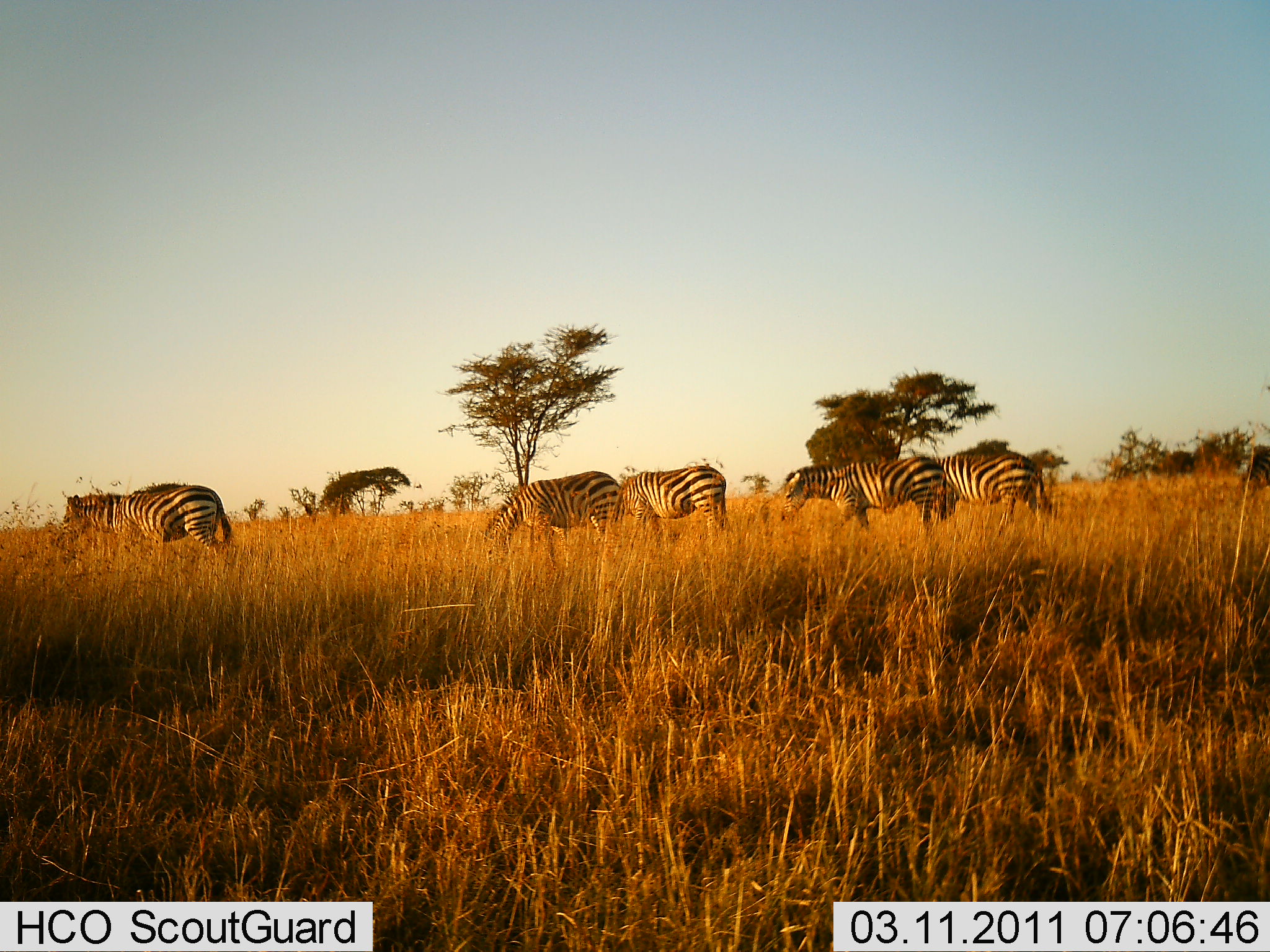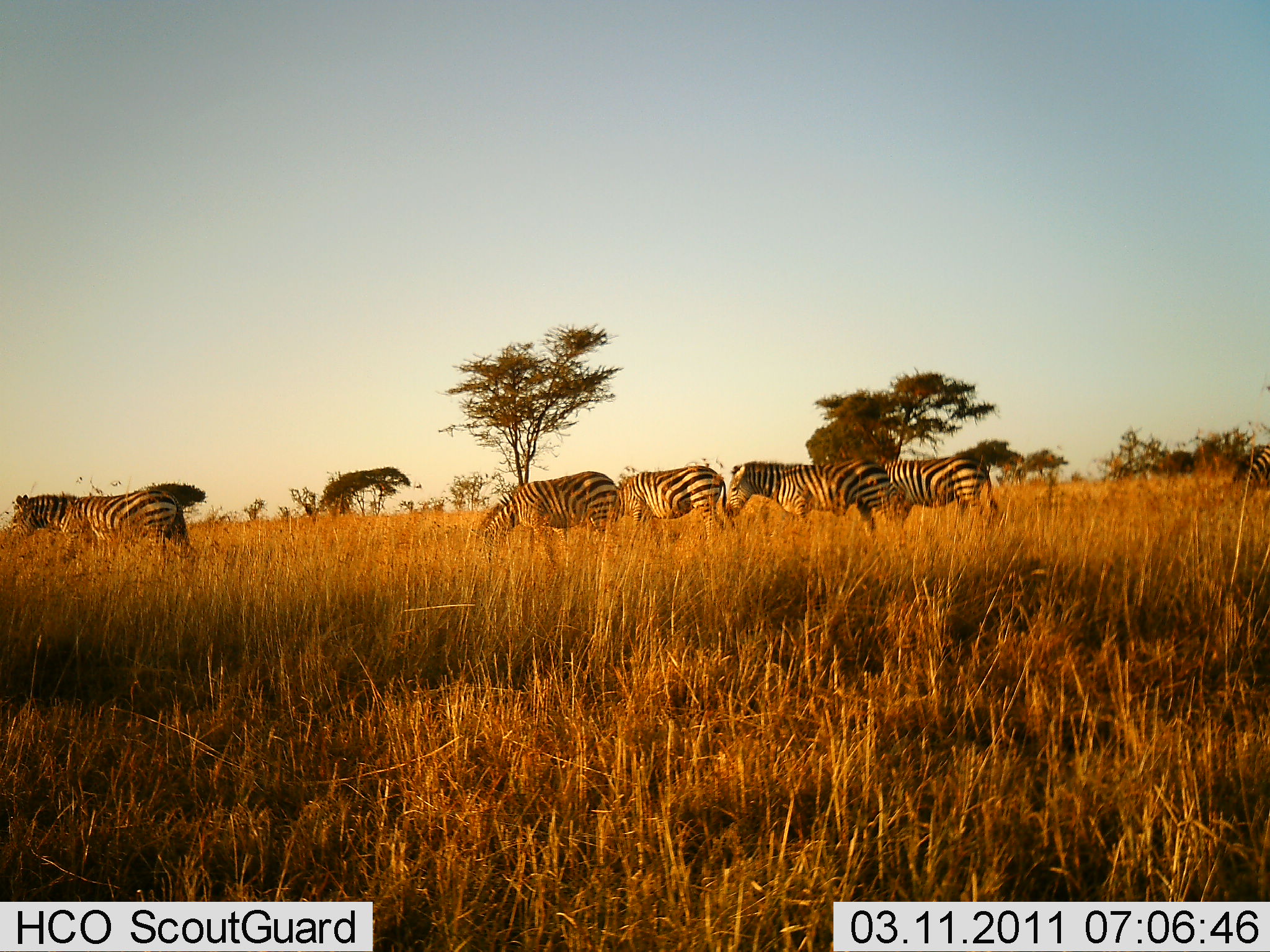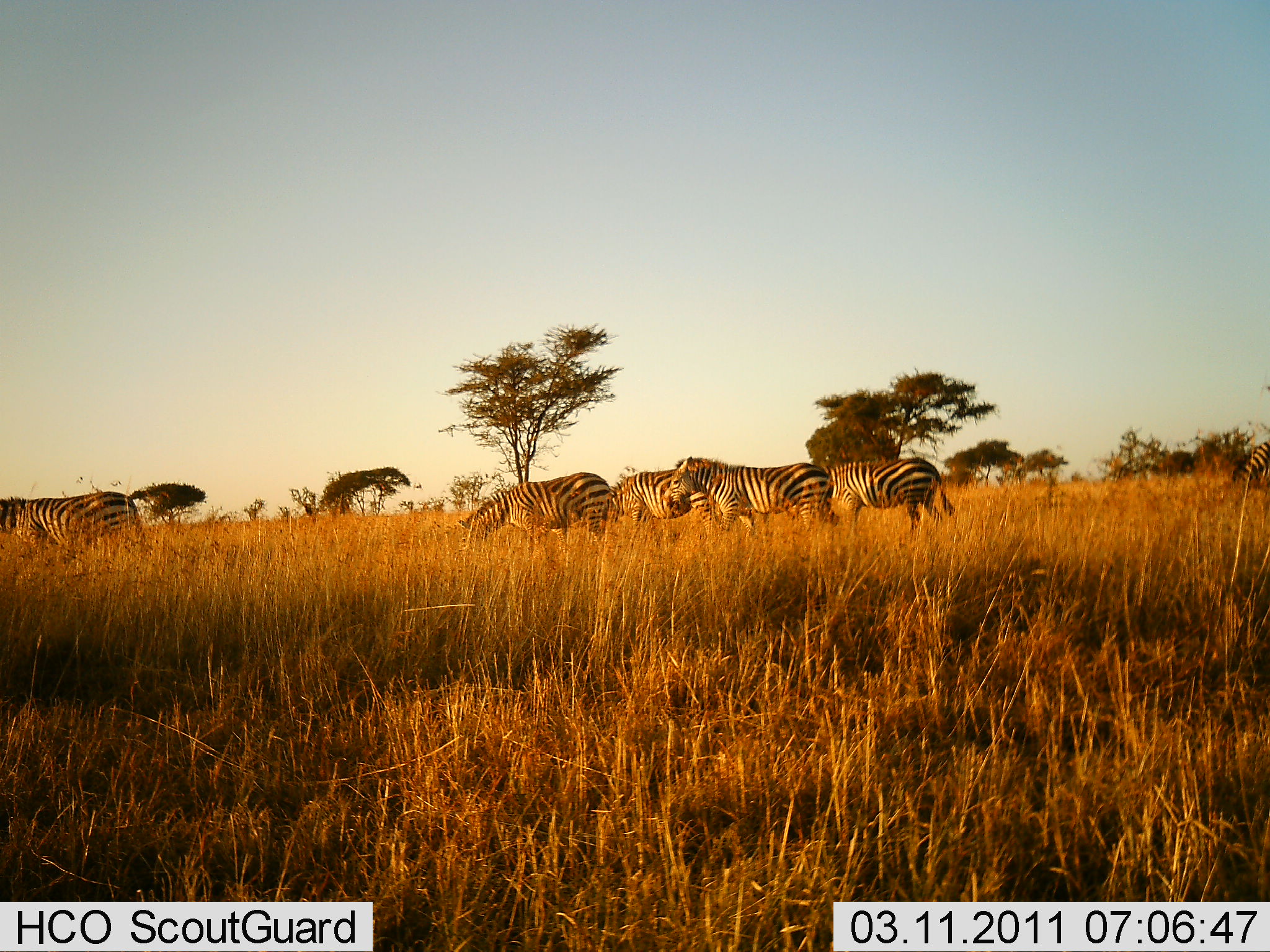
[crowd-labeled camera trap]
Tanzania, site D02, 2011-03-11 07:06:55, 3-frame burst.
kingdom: Animalia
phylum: Chordata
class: Mammalia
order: Perissodactyla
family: Equidae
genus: Equus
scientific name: Equus quagga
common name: plains zebra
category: zebra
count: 6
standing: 33%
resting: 0%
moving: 83%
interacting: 0%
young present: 0%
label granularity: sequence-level